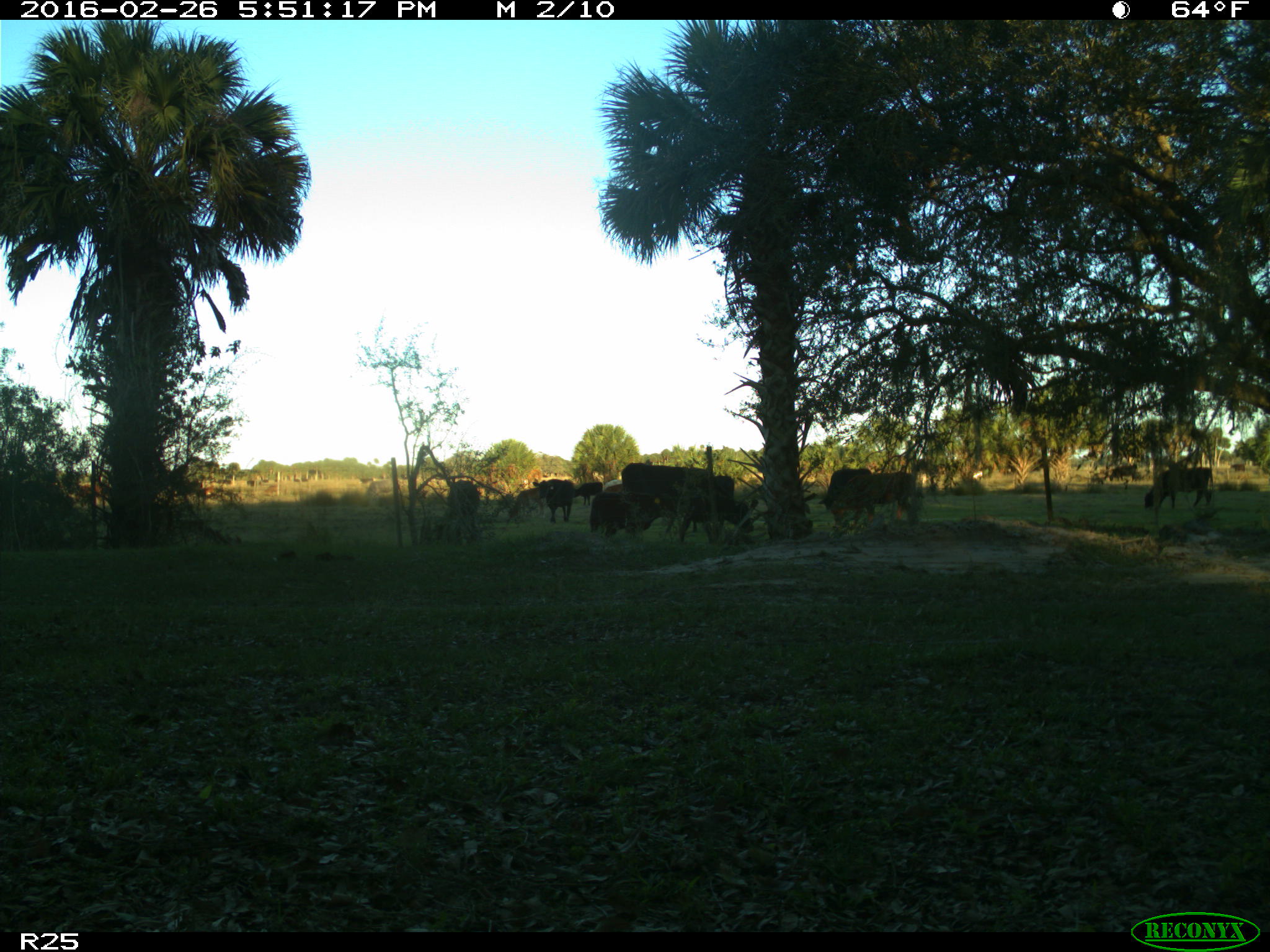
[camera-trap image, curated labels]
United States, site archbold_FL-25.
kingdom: Animalia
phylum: Chordata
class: Mammalia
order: Artiodactyla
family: Bovidae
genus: Bos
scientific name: Bos taurus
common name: domestic cow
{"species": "Bos taurus (domestic cow)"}